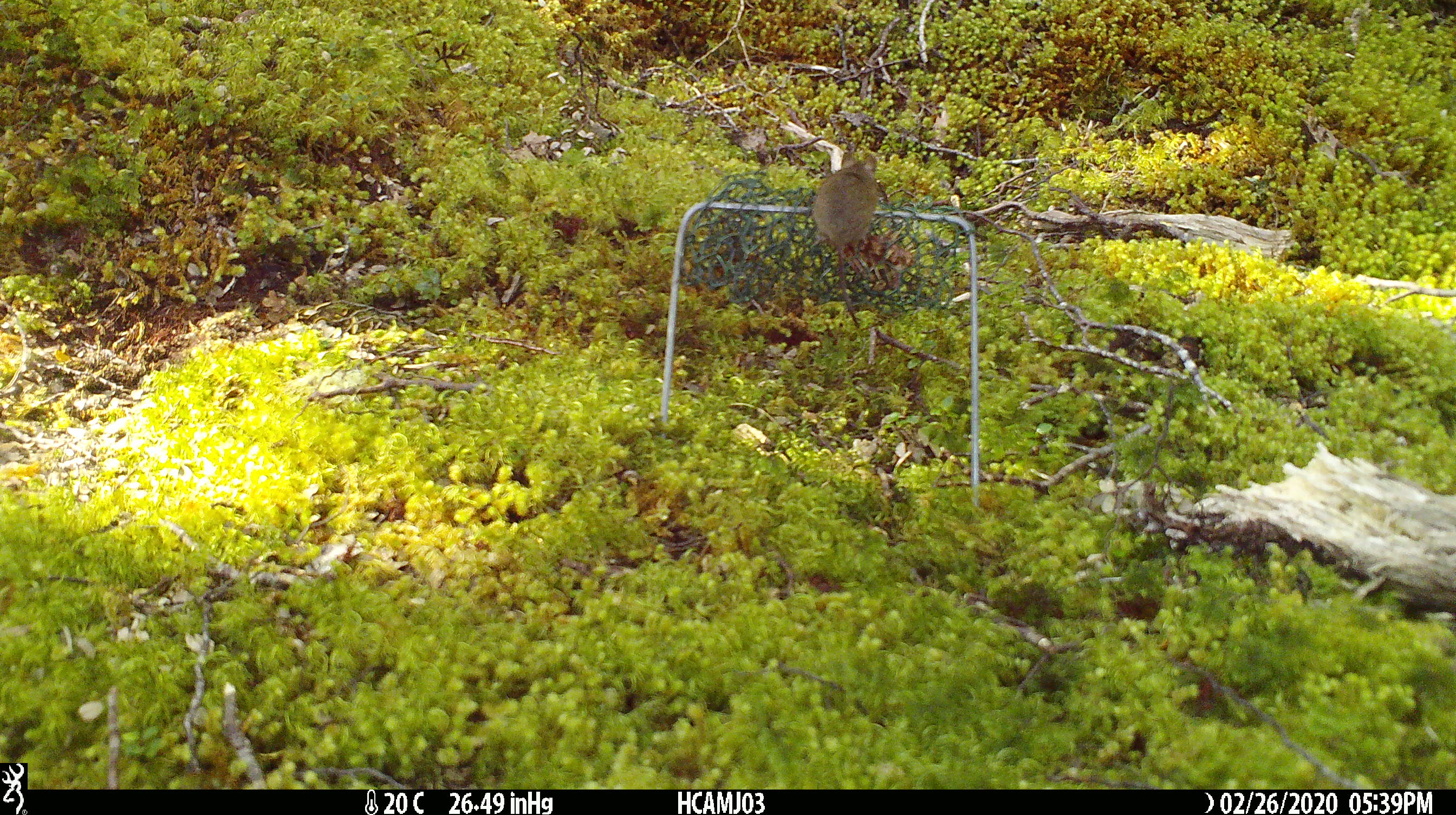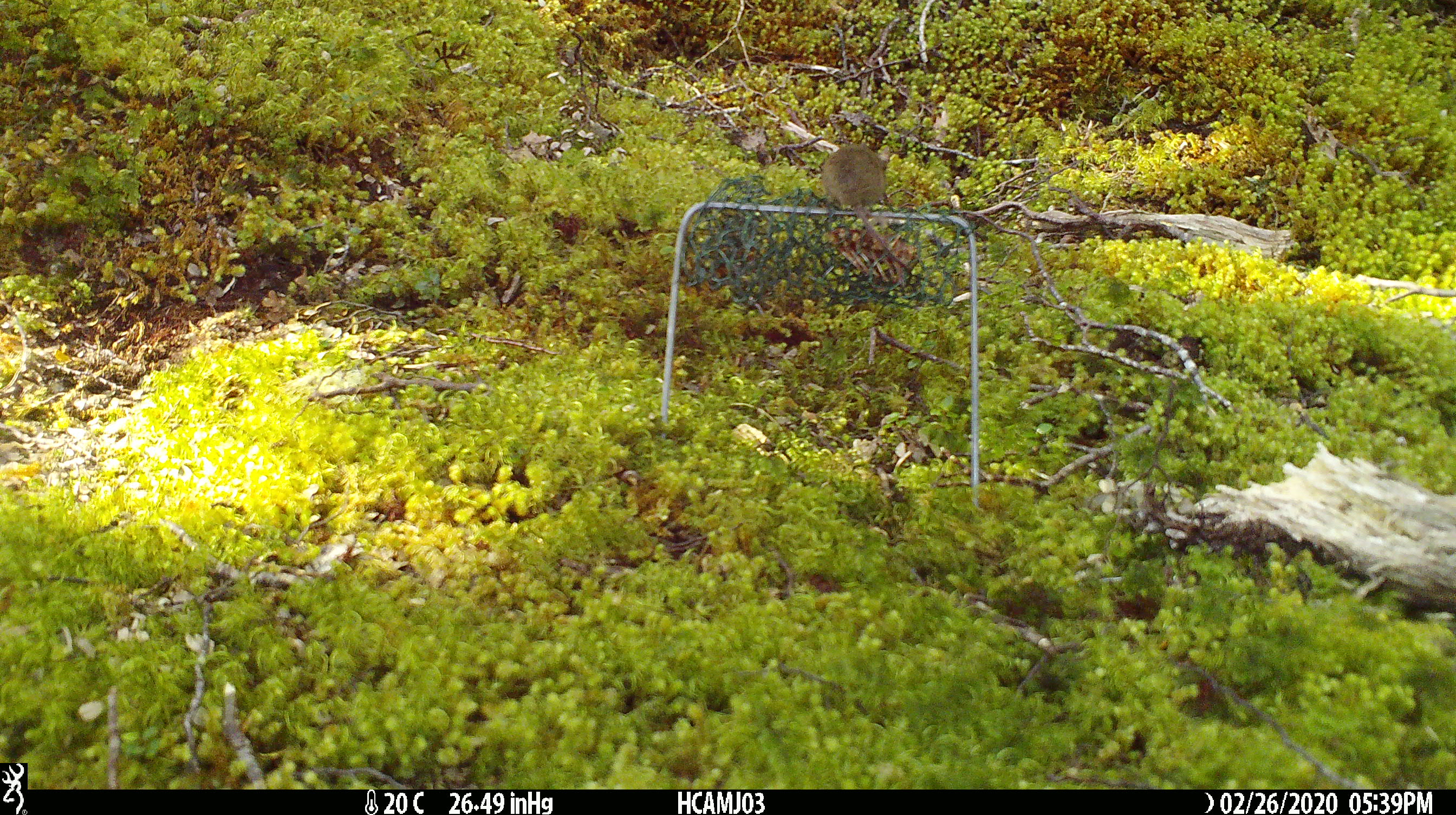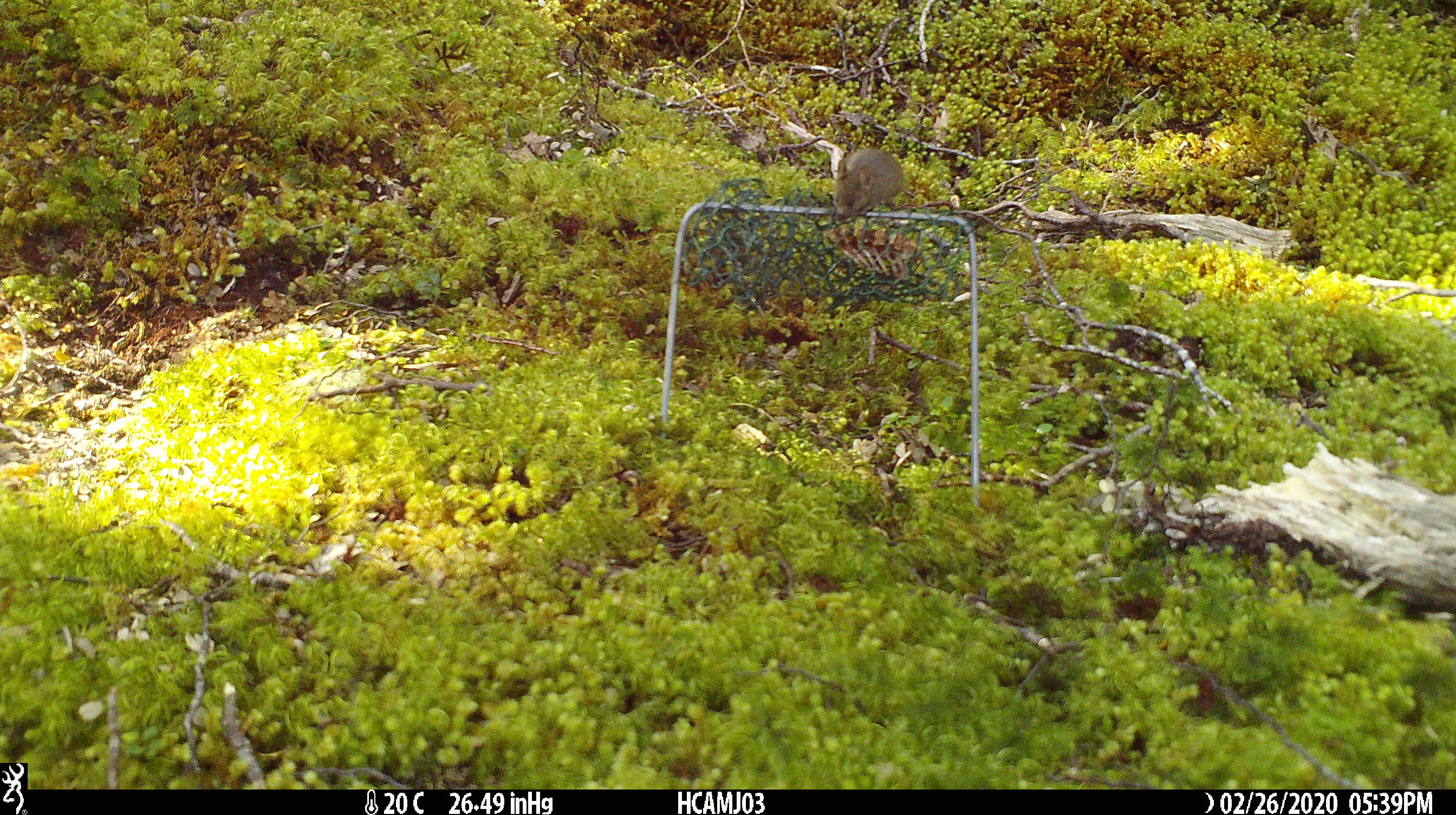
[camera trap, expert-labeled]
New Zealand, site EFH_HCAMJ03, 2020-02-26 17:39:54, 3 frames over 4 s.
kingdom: Animalia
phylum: Chordata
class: Mammalia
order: Rodentia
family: Muridae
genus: Mus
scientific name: Mus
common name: mouse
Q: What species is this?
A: Mouse (Mus).